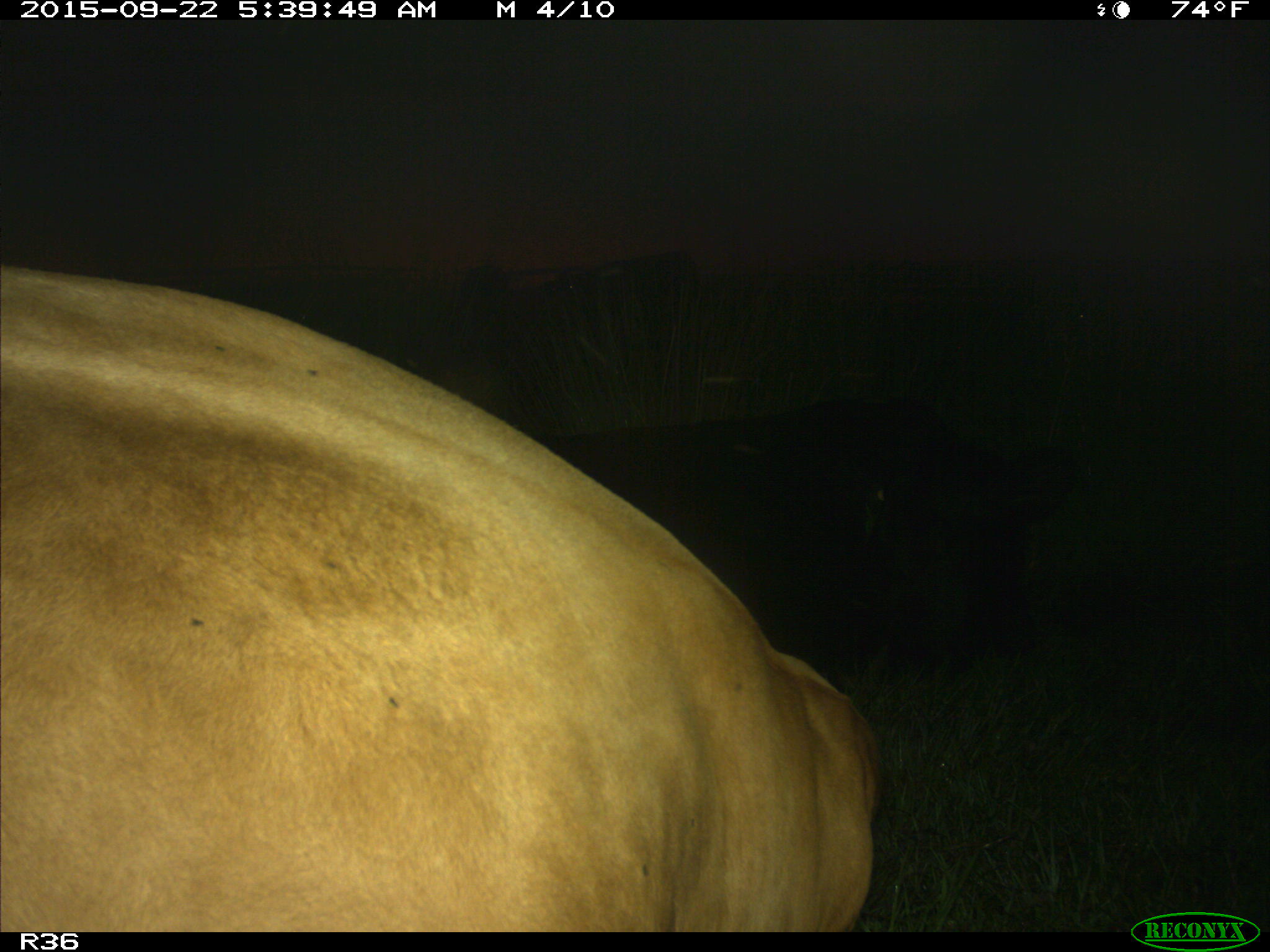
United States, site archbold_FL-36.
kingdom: Animalia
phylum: Chordata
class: Mammalia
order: Artiodactyla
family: Bovidae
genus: Bos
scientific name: Bos taurus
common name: domestic cow